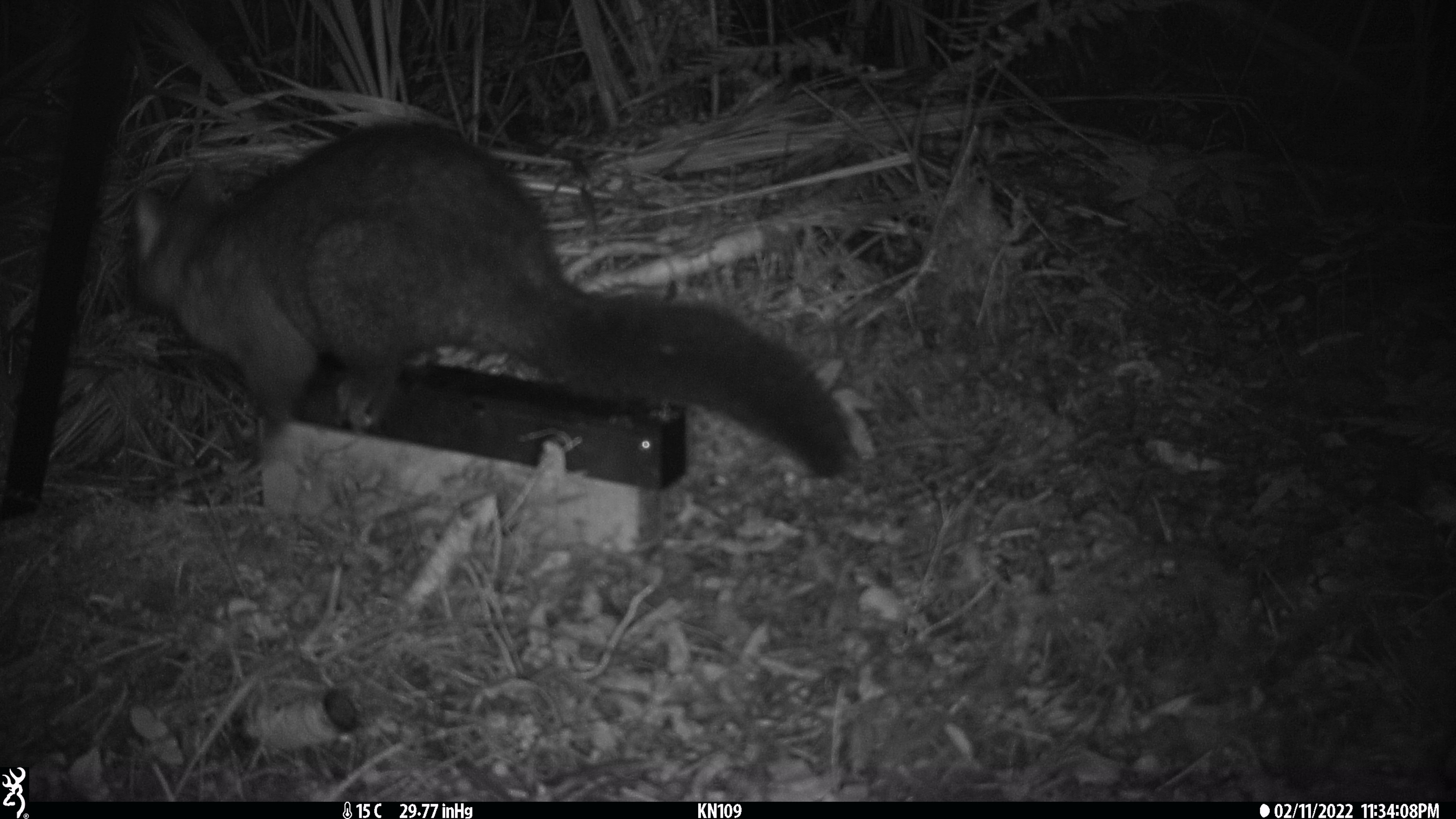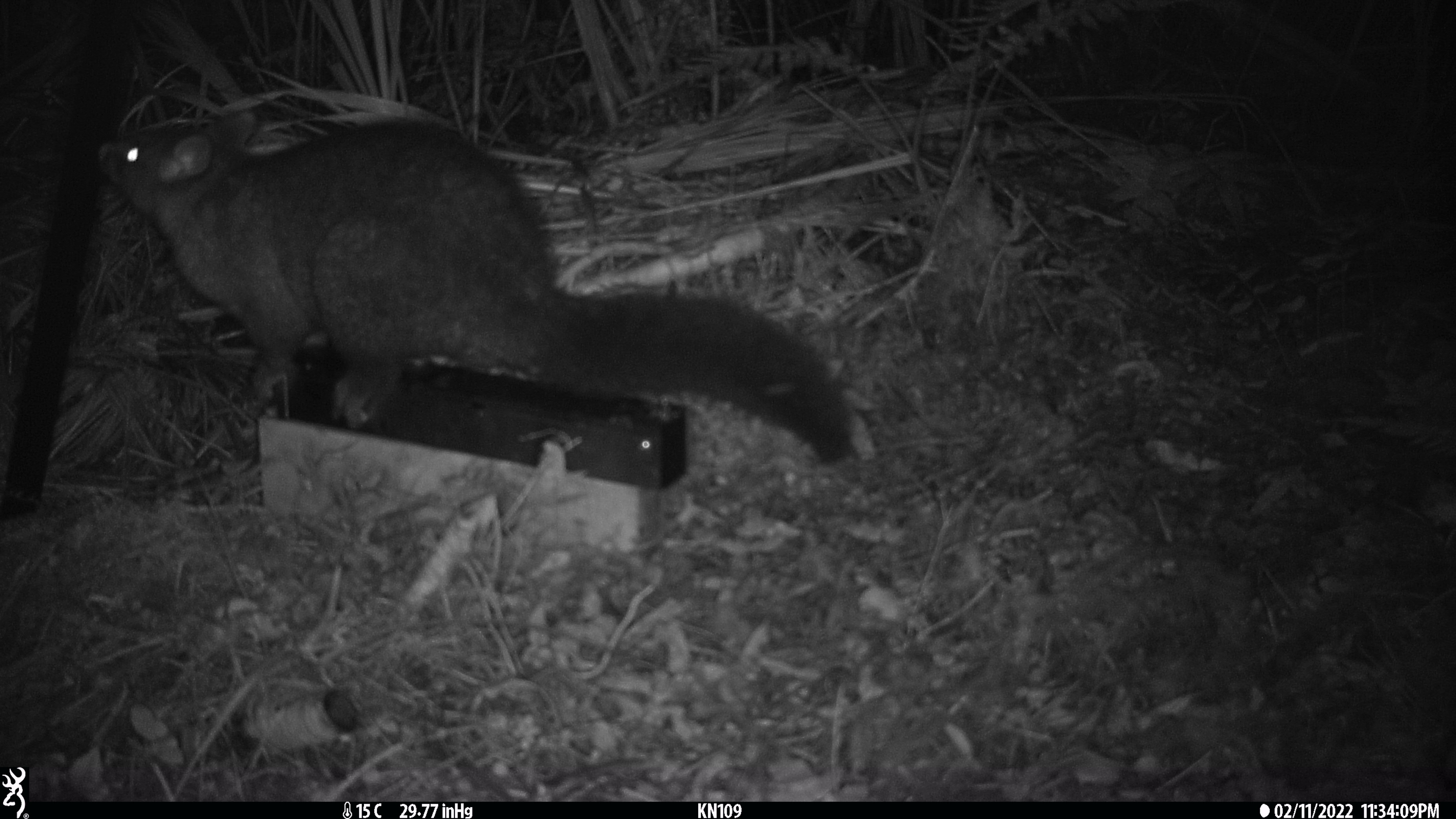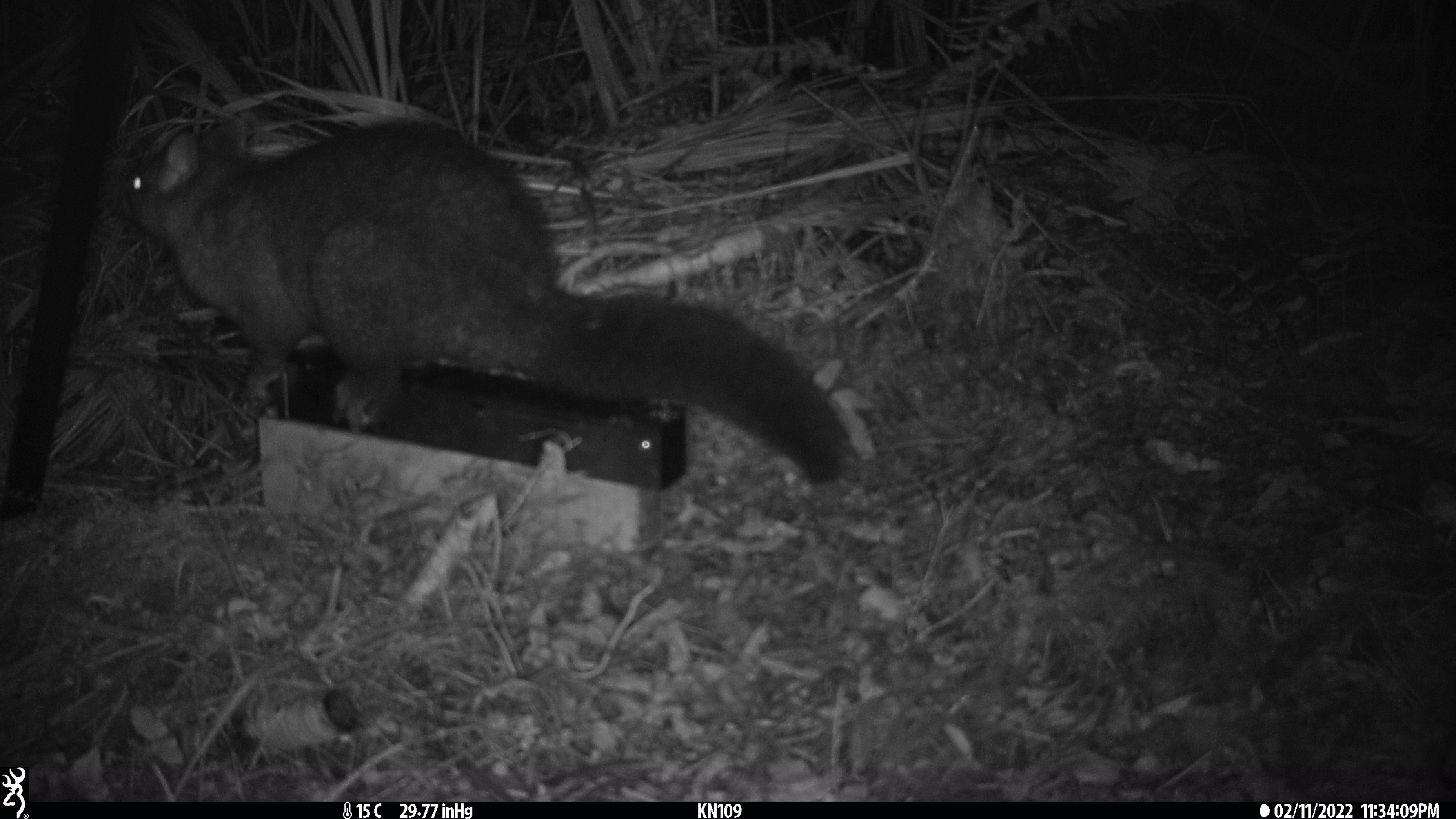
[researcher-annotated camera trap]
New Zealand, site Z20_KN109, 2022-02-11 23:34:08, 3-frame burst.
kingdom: Animalia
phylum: Chordata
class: Mammalia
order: Diprotodontia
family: Phalangeridae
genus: Trichosurus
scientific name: Trichosurus vulpecula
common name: common brushtail possum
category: possum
Possum (common brushtail possum) (Trichosurus vulpecula).